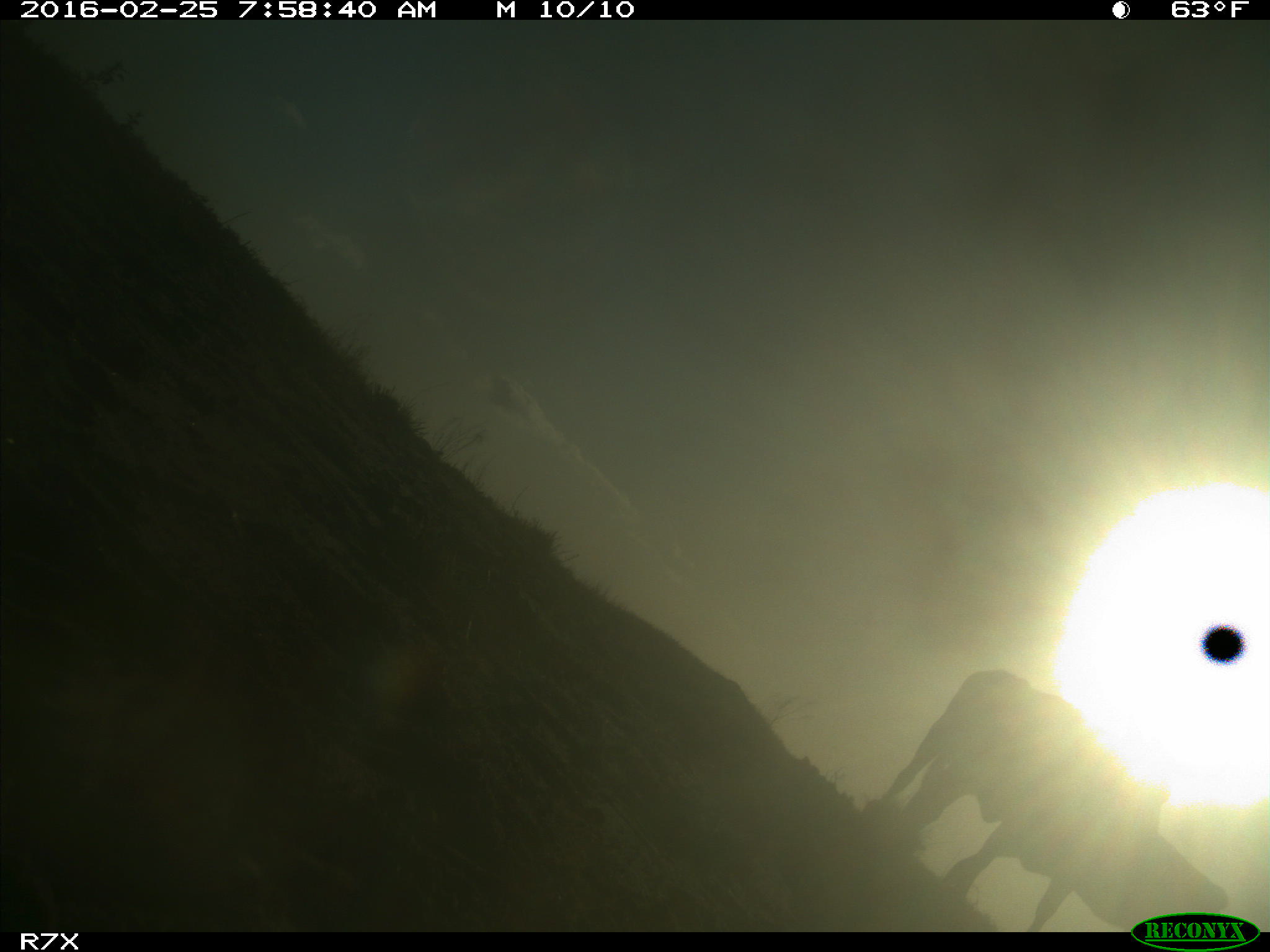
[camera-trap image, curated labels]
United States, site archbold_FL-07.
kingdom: Animalia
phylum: Chordata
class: Mammalia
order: Artiodactyla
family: Bovidae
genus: Bos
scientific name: Bos taurus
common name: domestic cow